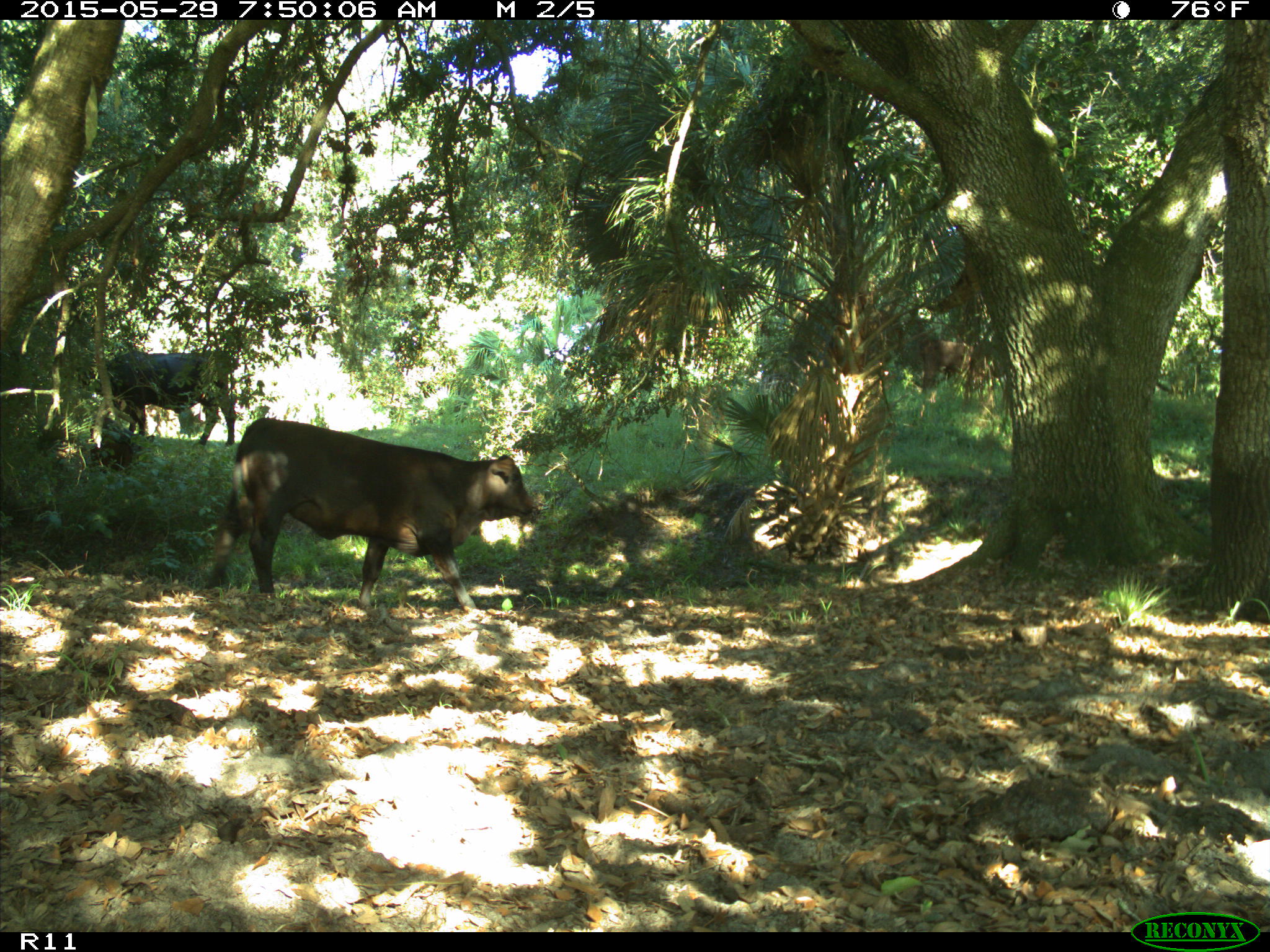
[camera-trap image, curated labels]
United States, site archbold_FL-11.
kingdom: Animalia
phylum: Chordata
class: Mammalia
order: Artiodactyla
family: Bovidae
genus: Bos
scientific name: Bos taurus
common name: domestic cow